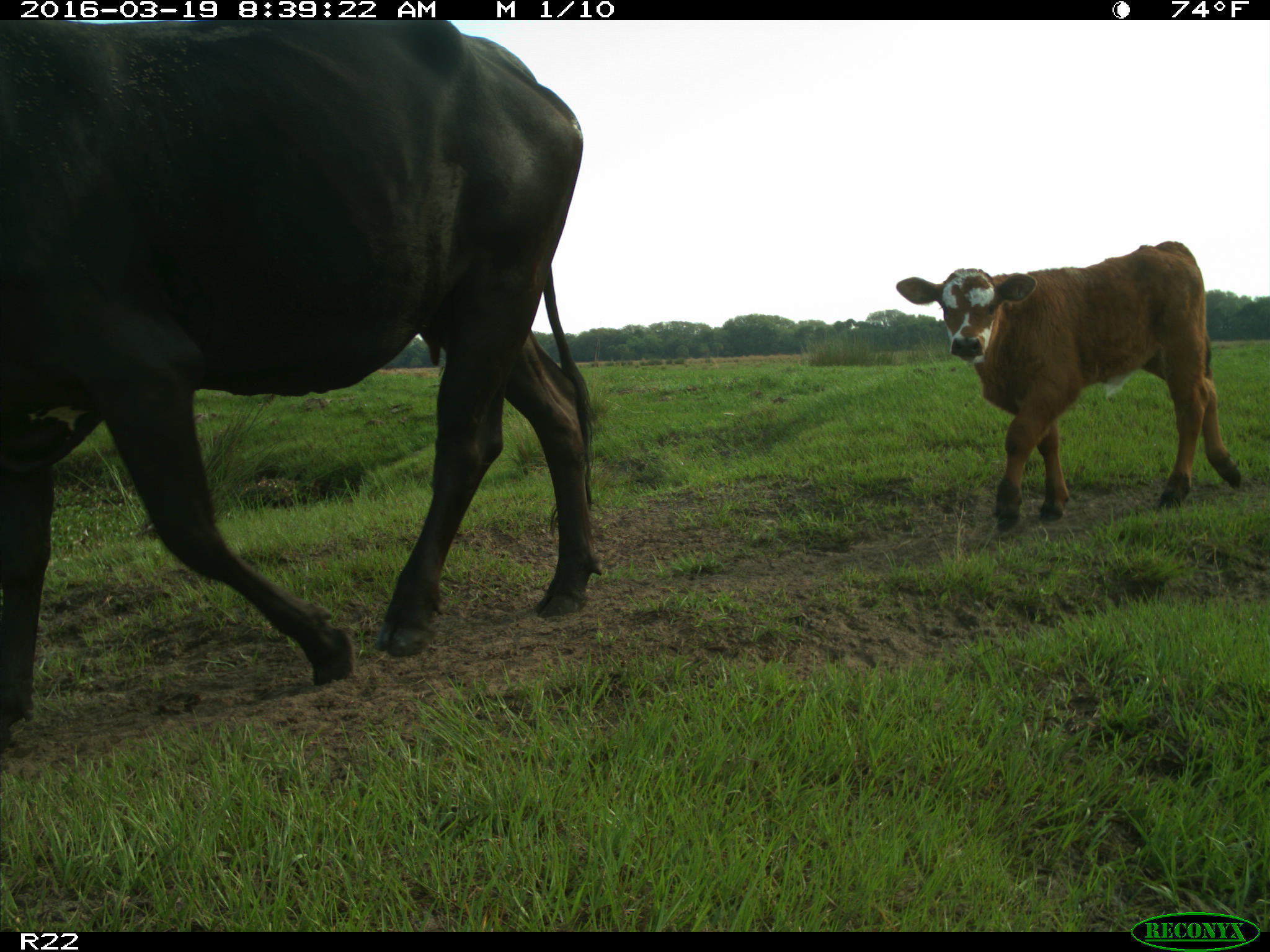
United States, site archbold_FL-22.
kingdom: Animalia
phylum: Chordata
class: Mammalia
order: Artiodactyla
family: Bovidae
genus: Bos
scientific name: Bos taurus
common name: domestic cow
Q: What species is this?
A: Bos taurus (domestic cow).